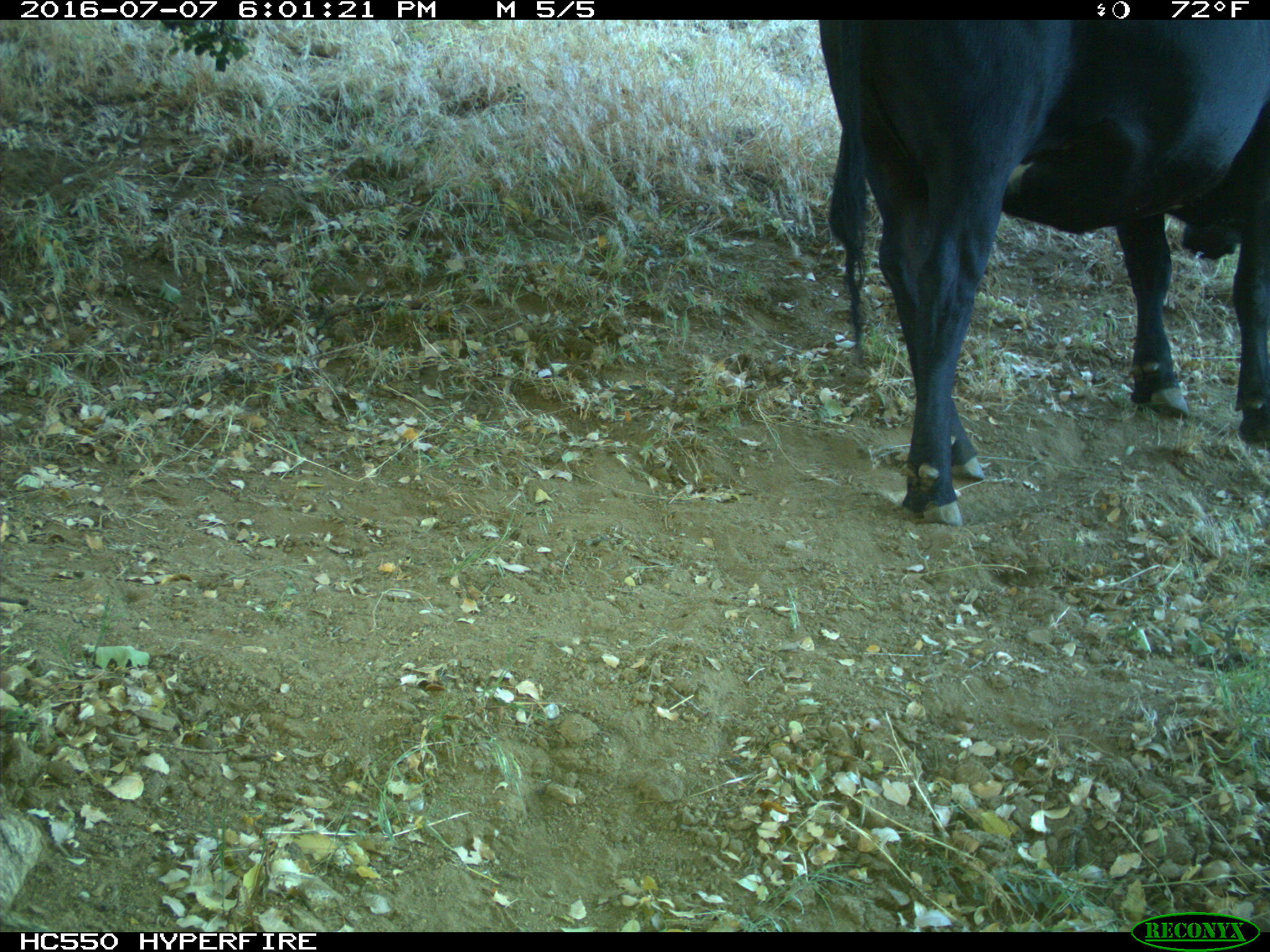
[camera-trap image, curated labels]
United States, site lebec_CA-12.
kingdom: Animalia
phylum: Chordata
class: Mammalia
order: Artiodactyla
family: Bovidae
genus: Bos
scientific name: Bos taurus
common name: domestic cow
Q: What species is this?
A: Bos taurus (domestic cow).